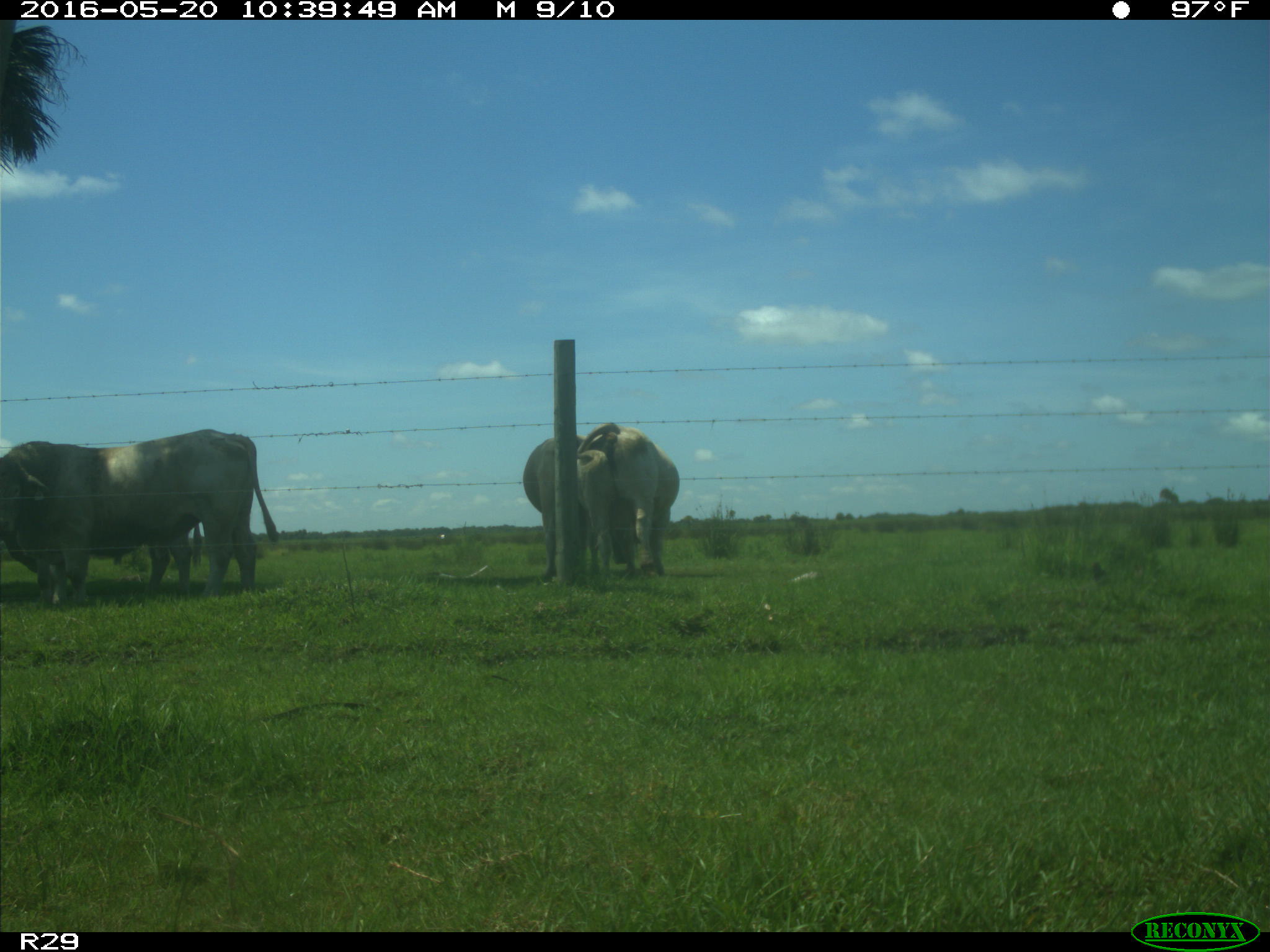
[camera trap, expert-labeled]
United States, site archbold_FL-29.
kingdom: Animalia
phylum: Chordata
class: Mammalia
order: Artiodactyla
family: Bovidae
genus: Bos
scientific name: Bos taurus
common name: domestic cow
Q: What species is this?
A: Bos taurus (domestic cow).